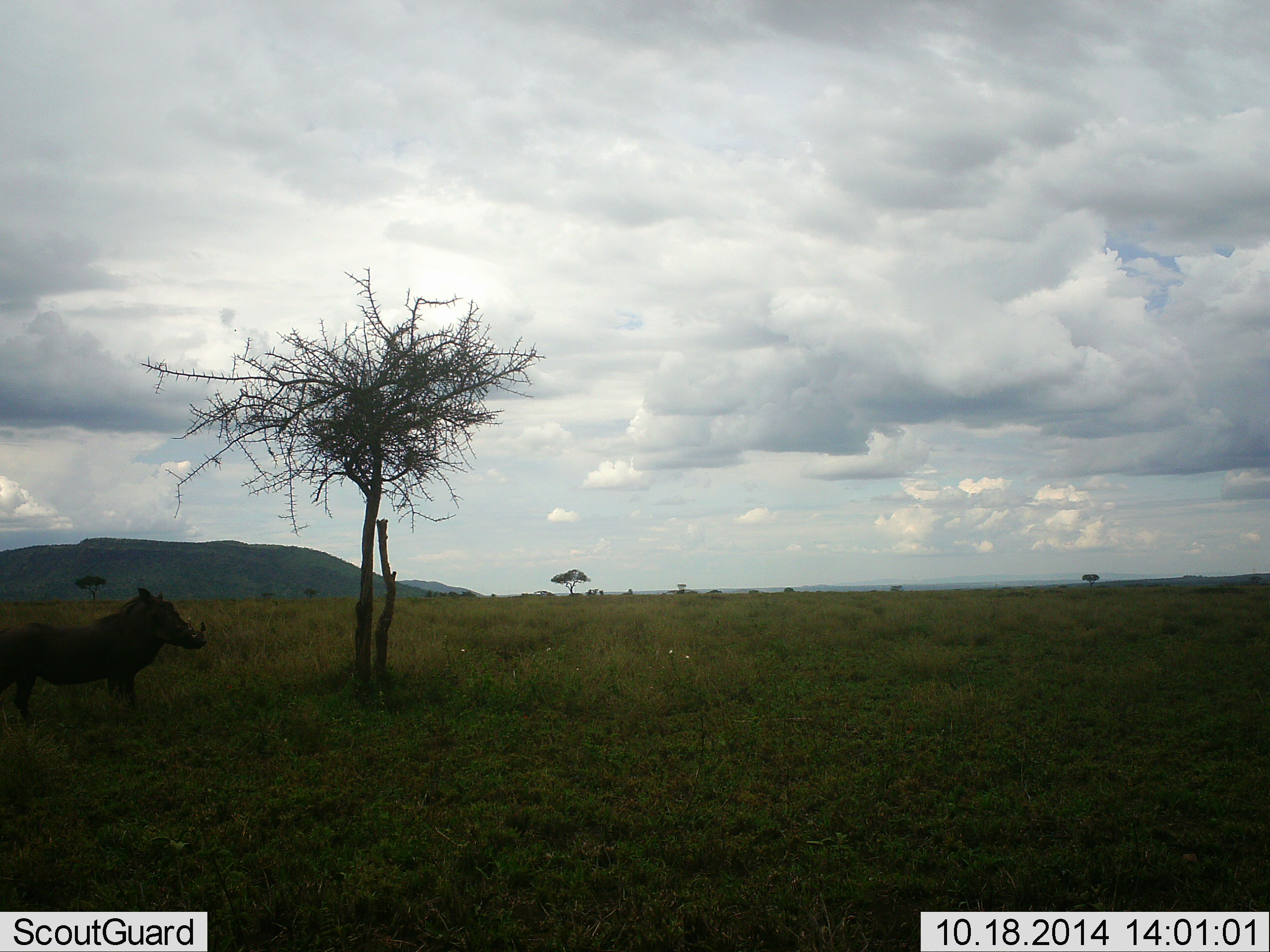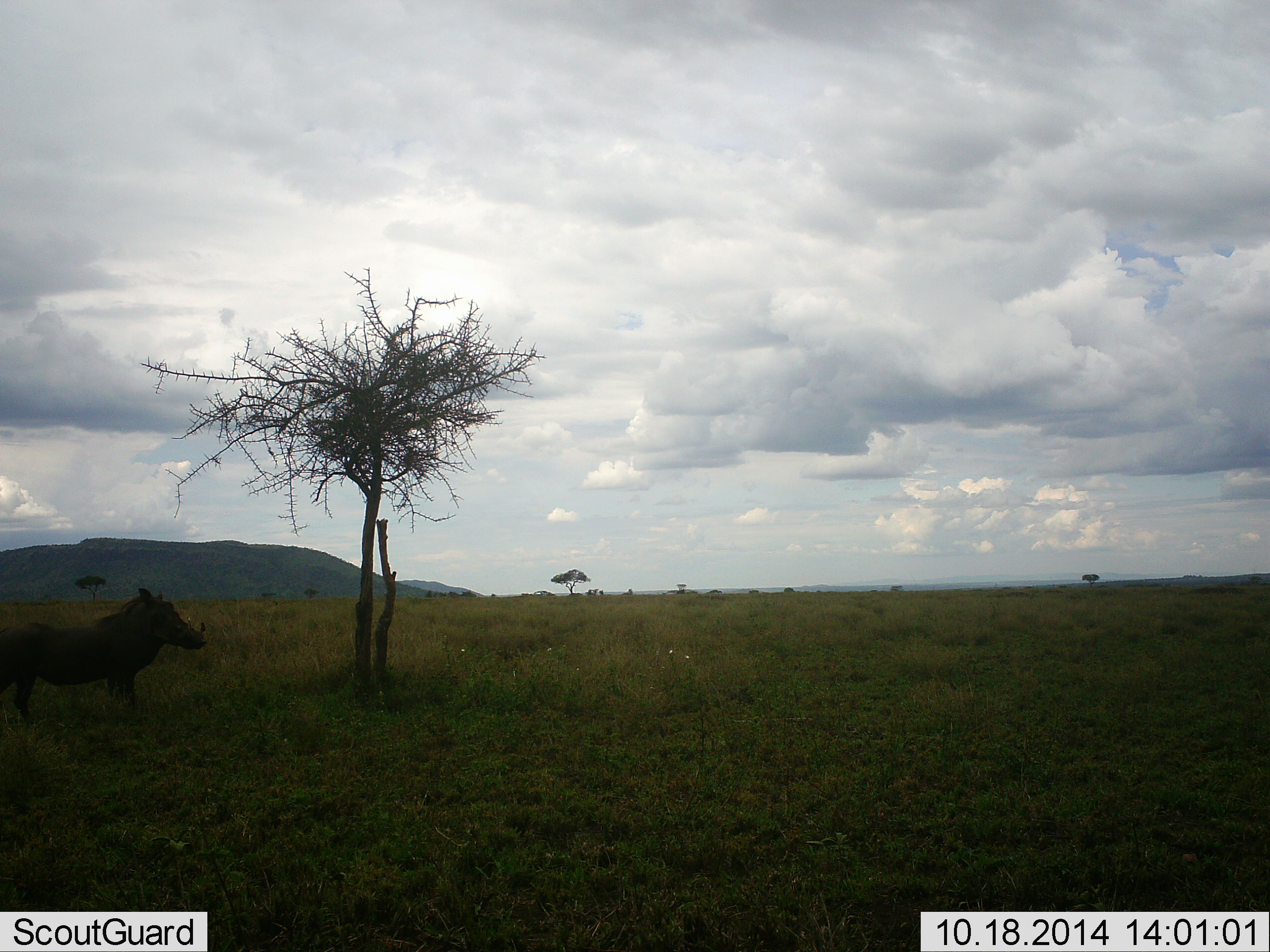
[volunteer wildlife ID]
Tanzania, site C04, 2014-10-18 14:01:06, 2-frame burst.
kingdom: Animalia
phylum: Chordata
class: Mammalia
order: Artiodactyla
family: Suidae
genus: Phacochoerus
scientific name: Phacochoerus africanus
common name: warthog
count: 1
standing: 90%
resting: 0%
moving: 10%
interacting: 0%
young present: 0%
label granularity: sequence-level